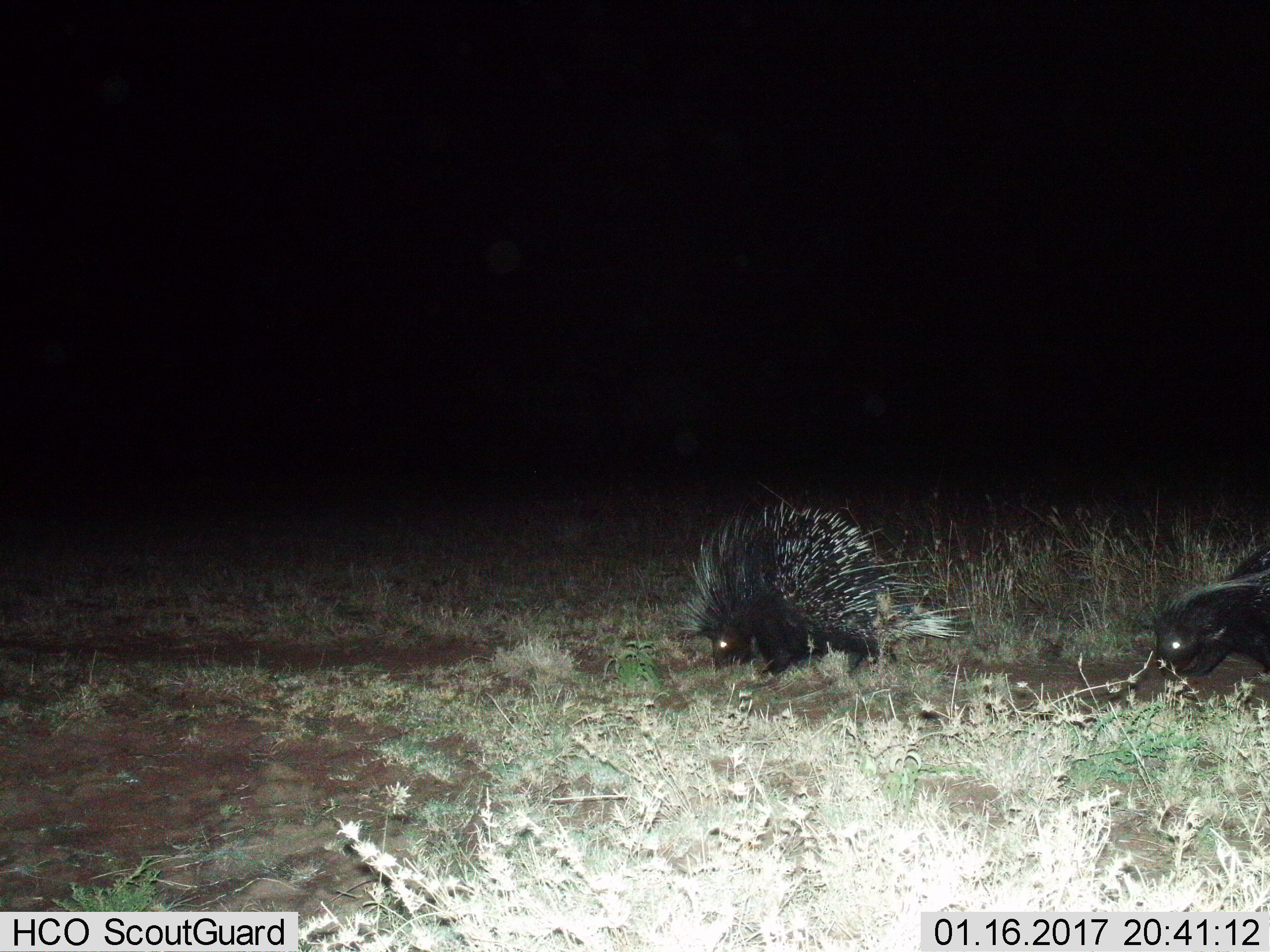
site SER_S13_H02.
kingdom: Animalia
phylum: Chordata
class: Mammalia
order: Rodentia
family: Hystricidae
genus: Hystrix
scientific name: Hystrix cristata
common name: crested porcupine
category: porcupine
Porcupine (crested porcupine) (Hystrix cristata), count 2. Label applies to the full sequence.